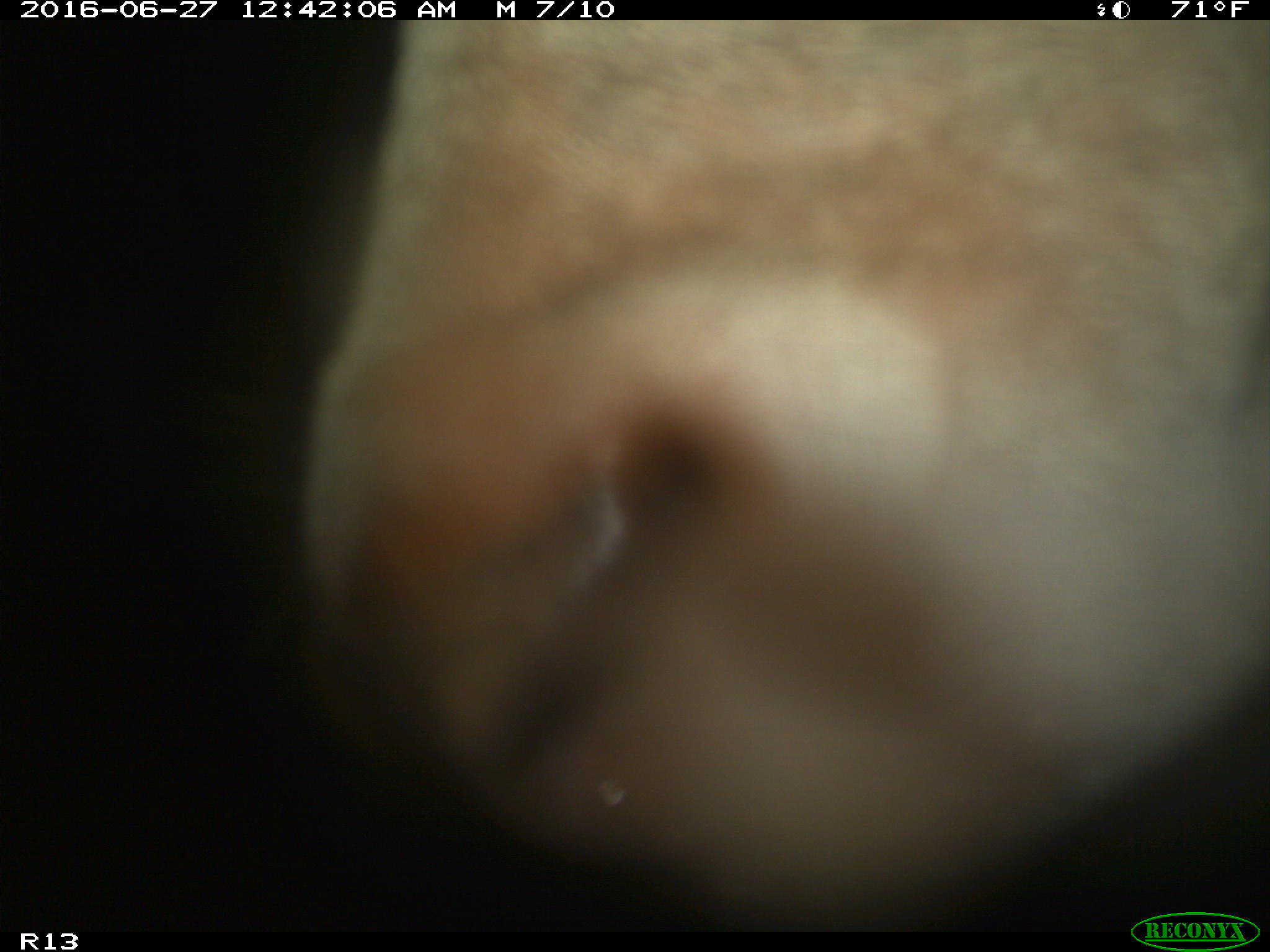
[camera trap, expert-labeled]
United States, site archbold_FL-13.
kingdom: Animalia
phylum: Chordata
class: Mammalia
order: Artiodactyla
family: Bovidae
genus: Bos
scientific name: Bos taurus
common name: domestic cow